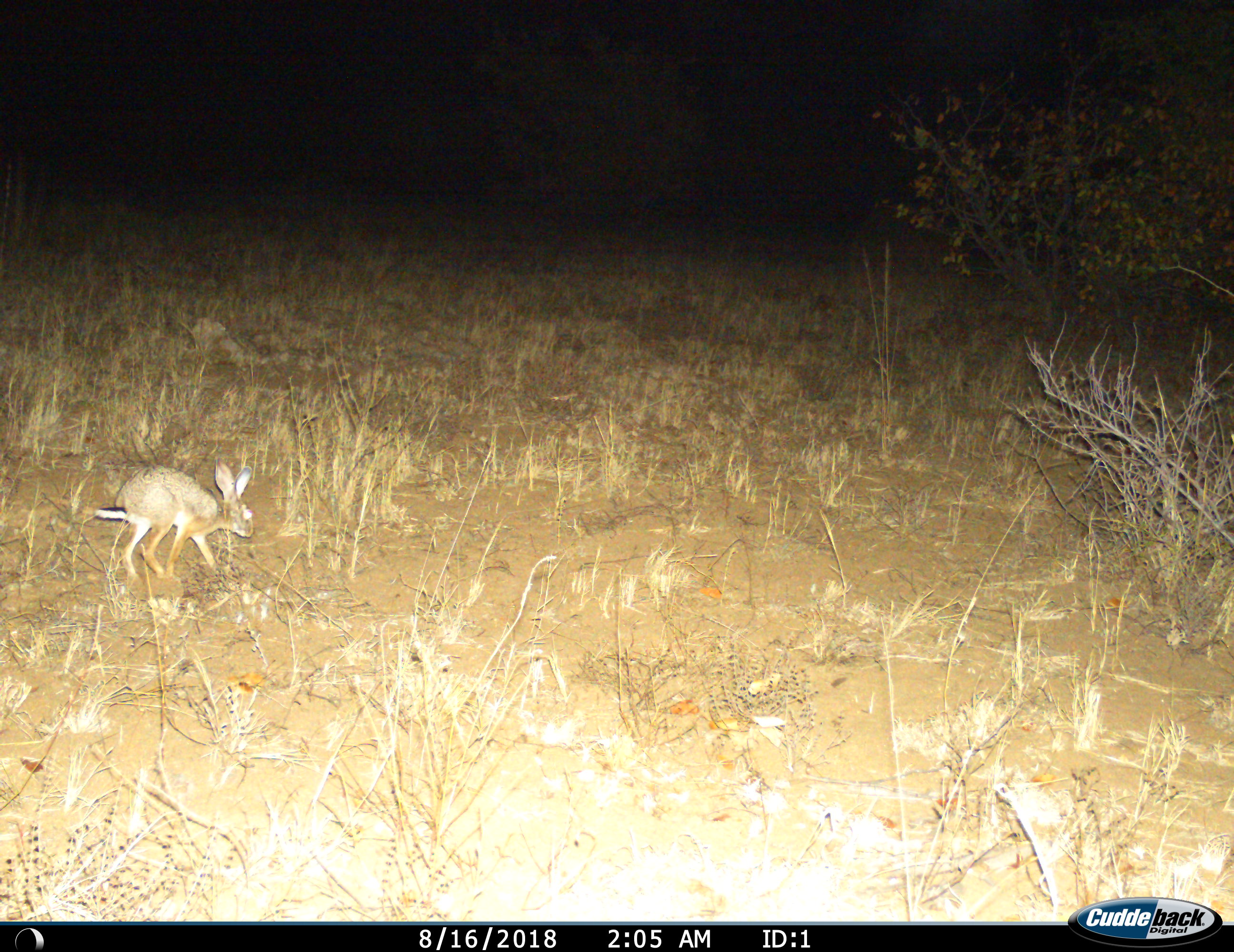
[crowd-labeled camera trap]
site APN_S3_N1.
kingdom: Animalia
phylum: Chordata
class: Mammalia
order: Lagomorpha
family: Leporidae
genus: Lepus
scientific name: Lepus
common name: hare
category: hareunknown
Hareunknown (hare) (Lepus), count 1. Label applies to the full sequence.